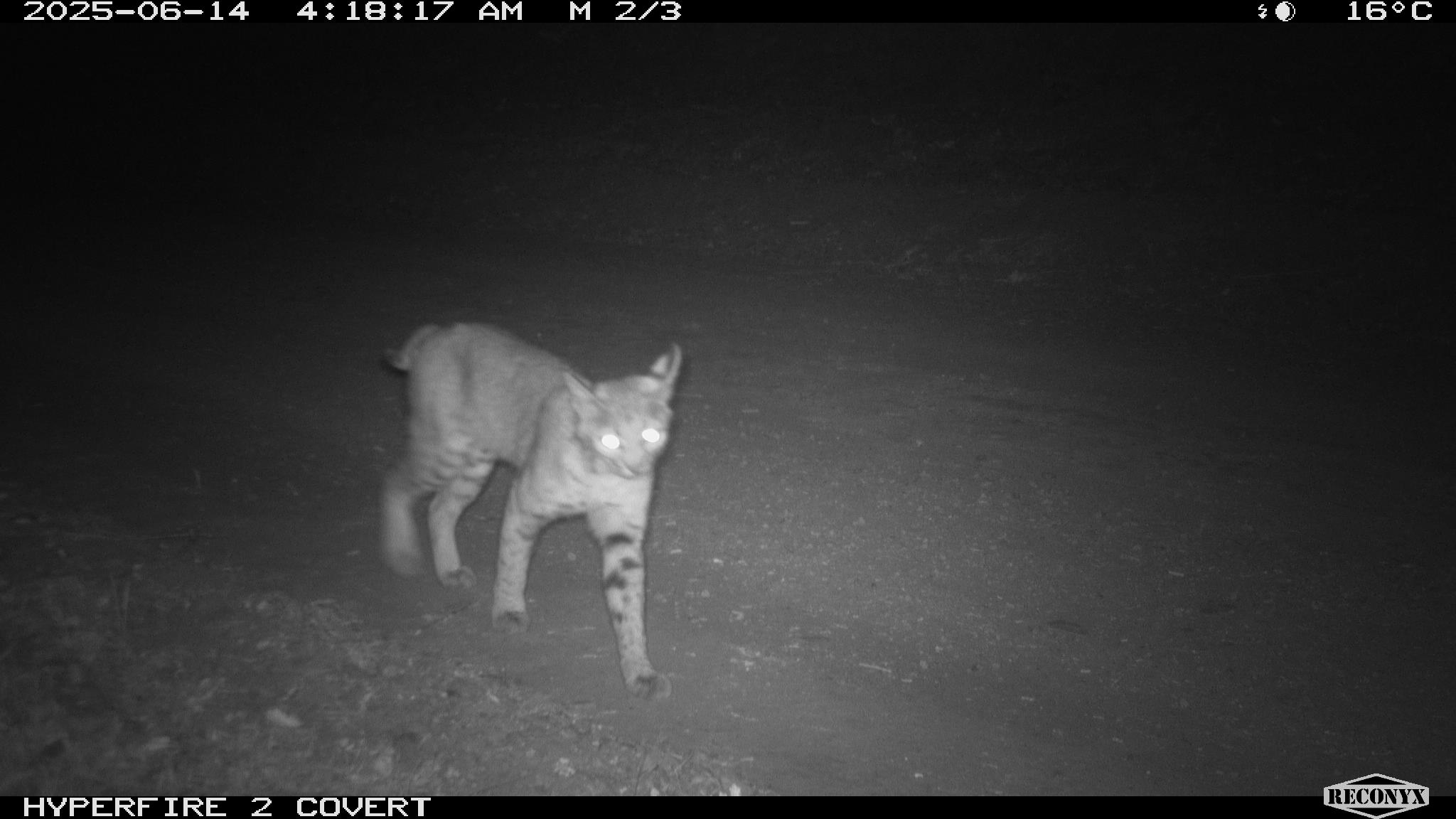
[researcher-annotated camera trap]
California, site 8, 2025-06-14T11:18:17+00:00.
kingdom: Animalia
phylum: Chordata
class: Mammalia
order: Carnivora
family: Felidae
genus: Lynx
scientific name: Lynx rufus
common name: bobcat